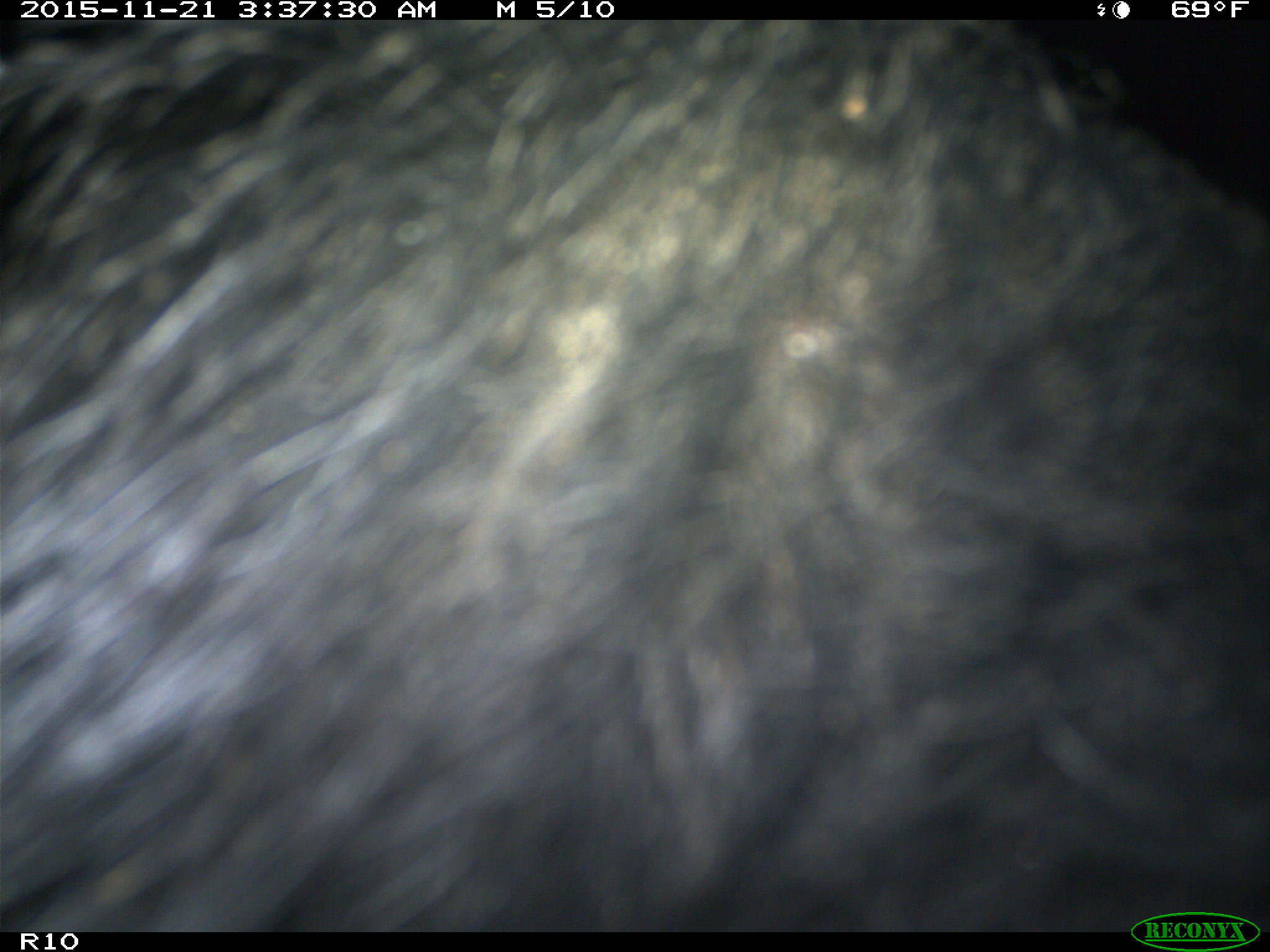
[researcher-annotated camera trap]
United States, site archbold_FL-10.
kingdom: Animalia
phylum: Chordata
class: Mammalia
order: Artiodactyla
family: Suidae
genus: Sus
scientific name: Sus scrofa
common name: wild boar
Sus scrofa (wild boar).